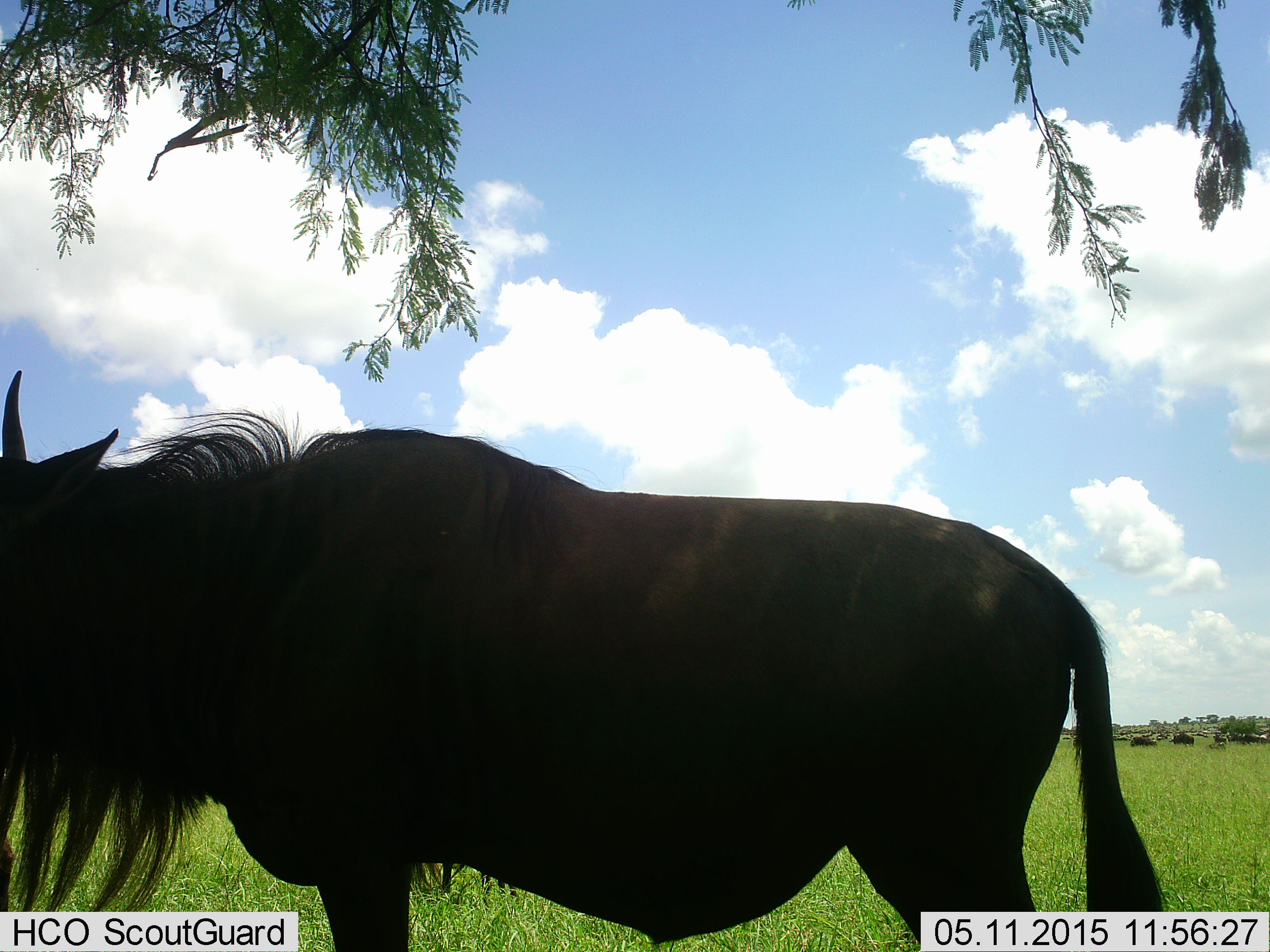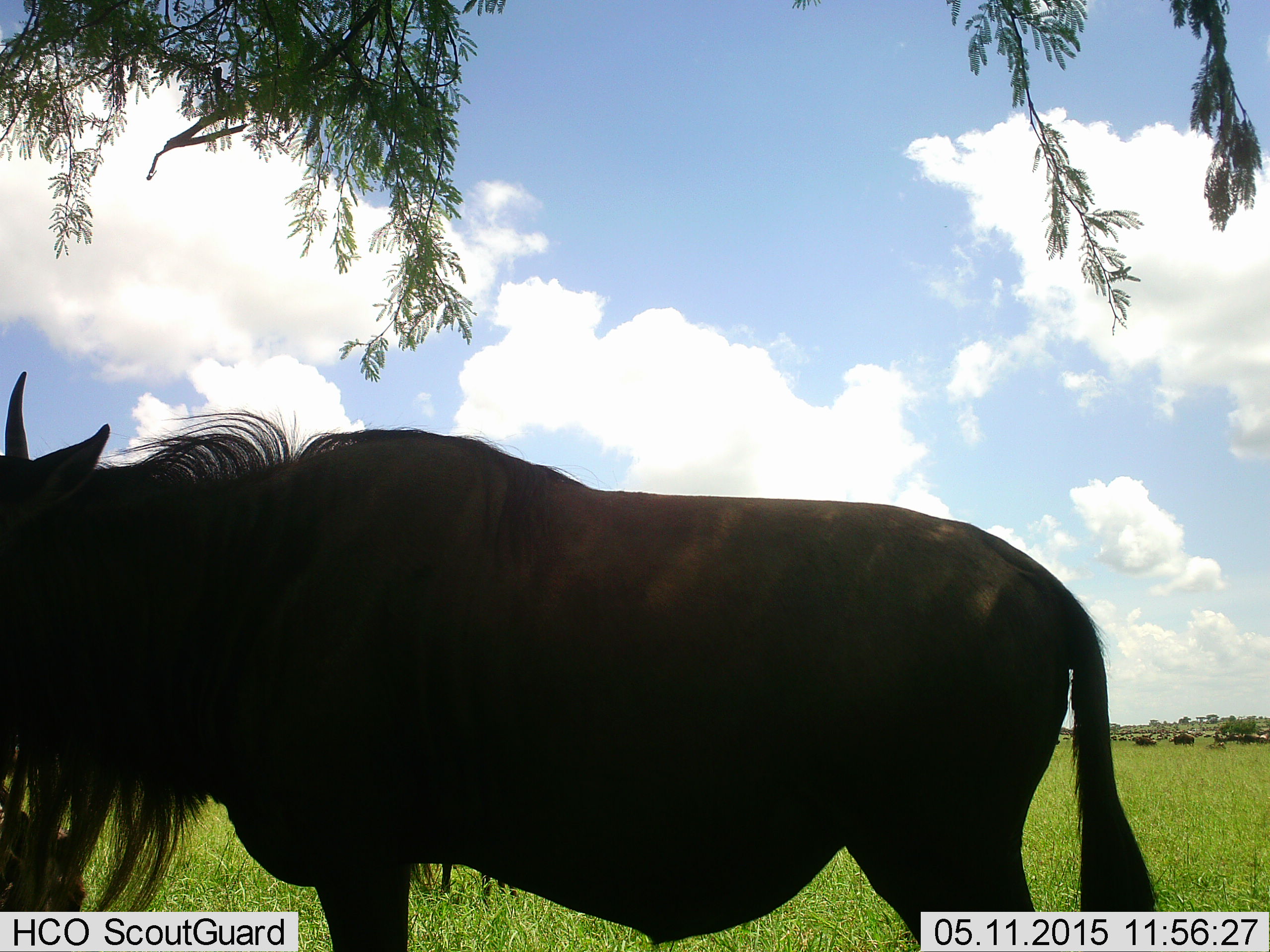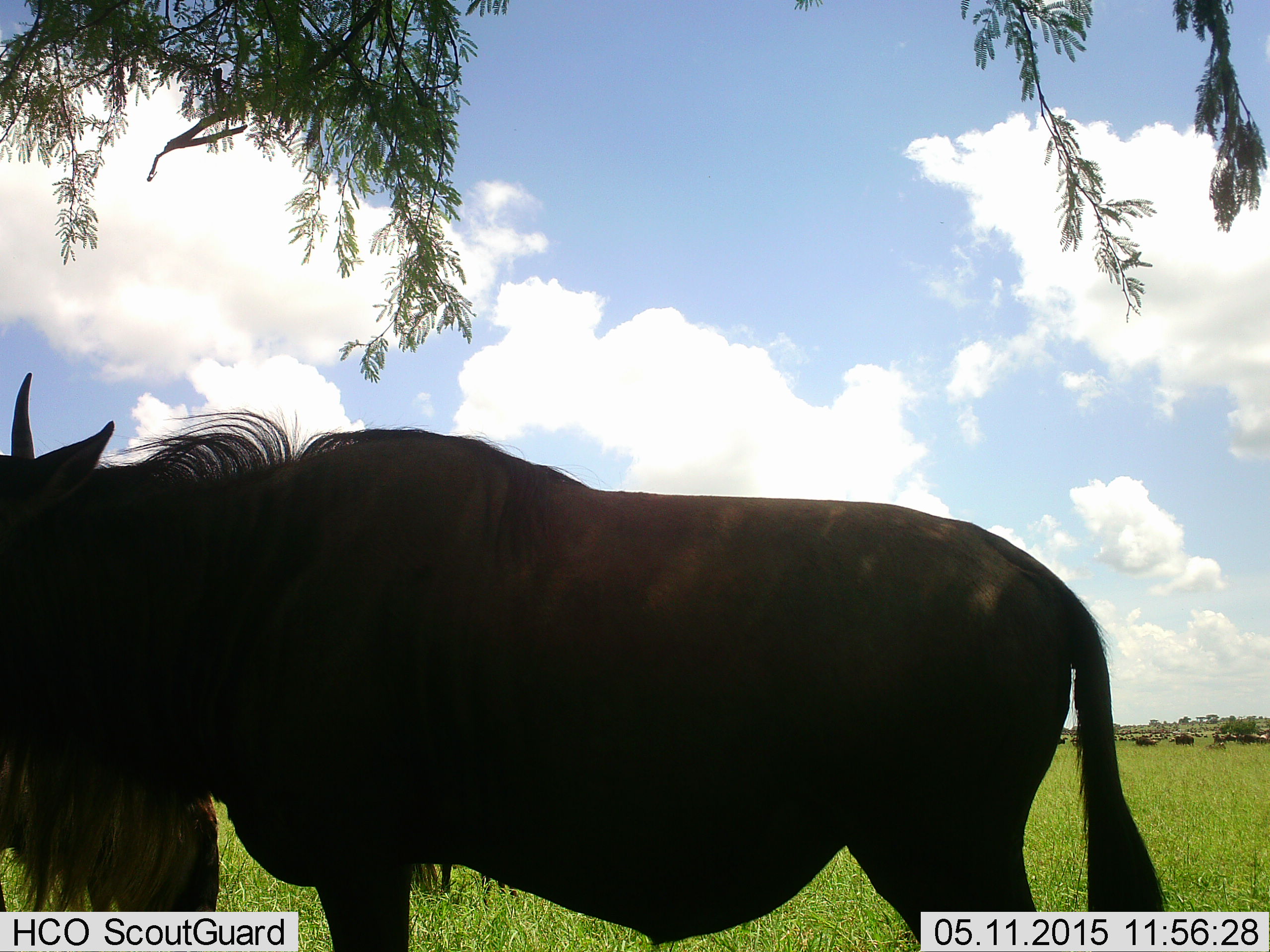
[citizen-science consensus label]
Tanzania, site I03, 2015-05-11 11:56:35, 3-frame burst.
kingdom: Animalia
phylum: Chordata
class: Mammalia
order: Artiodactyla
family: Bovidae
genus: Connochaetes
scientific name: Connochaetes taurinus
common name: blue wildebeest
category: wildebeest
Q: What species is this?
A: Wildebeest (blue wildebeest) (Connochaetes taurinus).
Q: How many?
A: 1.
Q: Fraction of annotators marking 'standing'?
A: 90%.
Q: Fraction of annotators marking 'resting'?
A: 10%.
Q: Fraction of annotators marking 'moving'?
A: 30%.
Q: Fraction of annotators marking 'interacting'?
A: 0%.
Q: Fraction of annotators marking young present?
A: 0%.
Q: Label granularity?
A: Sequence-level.